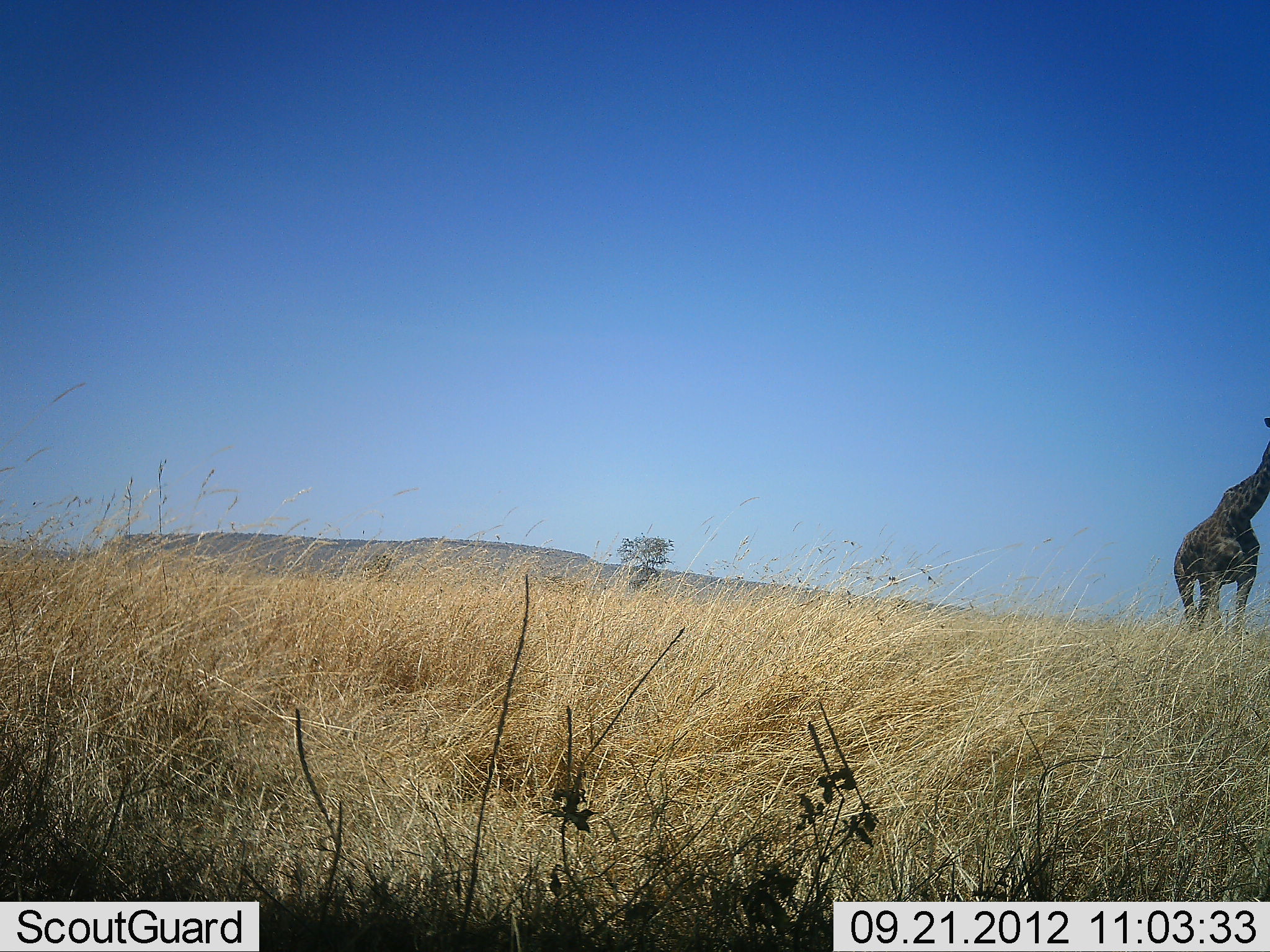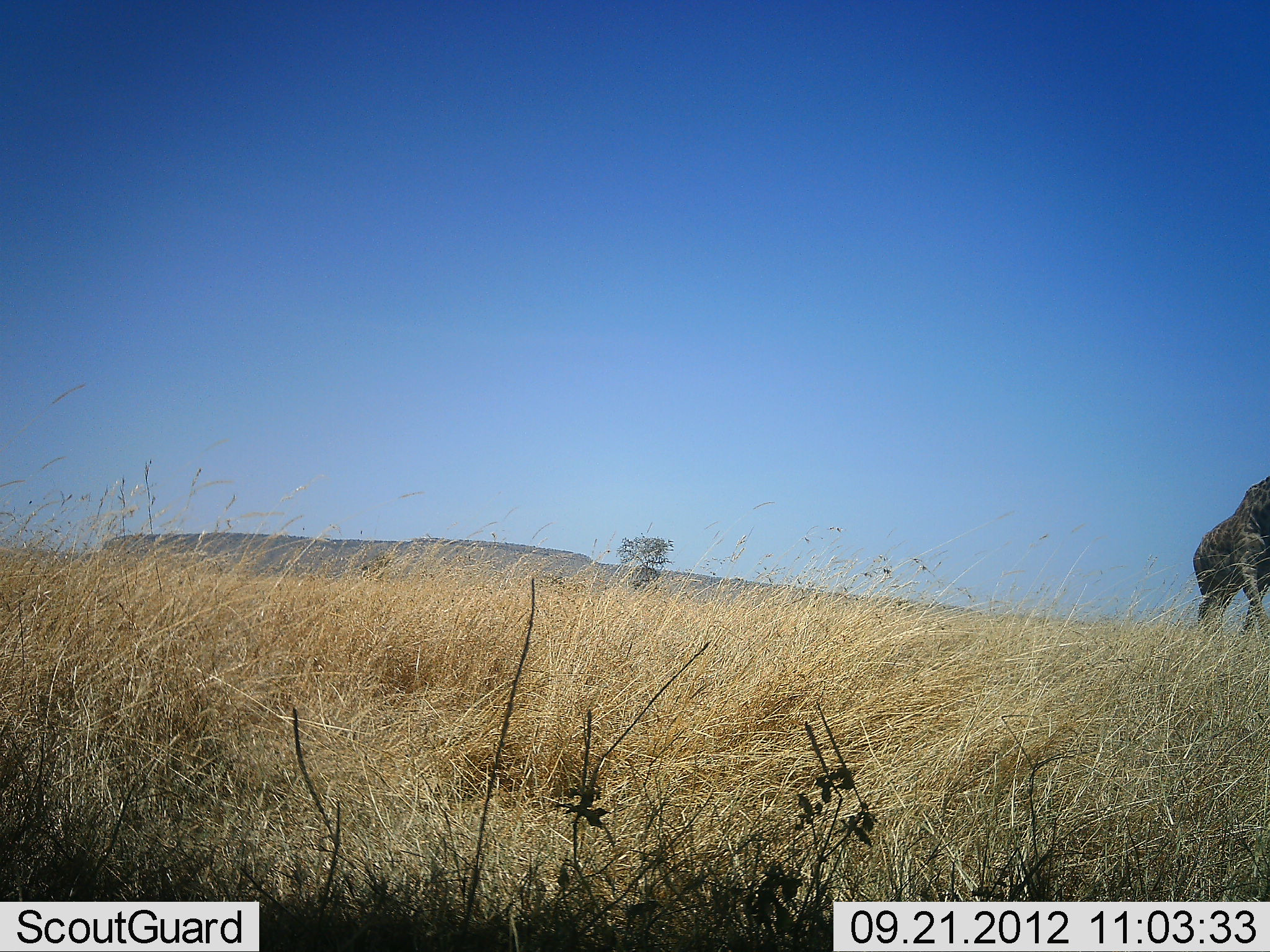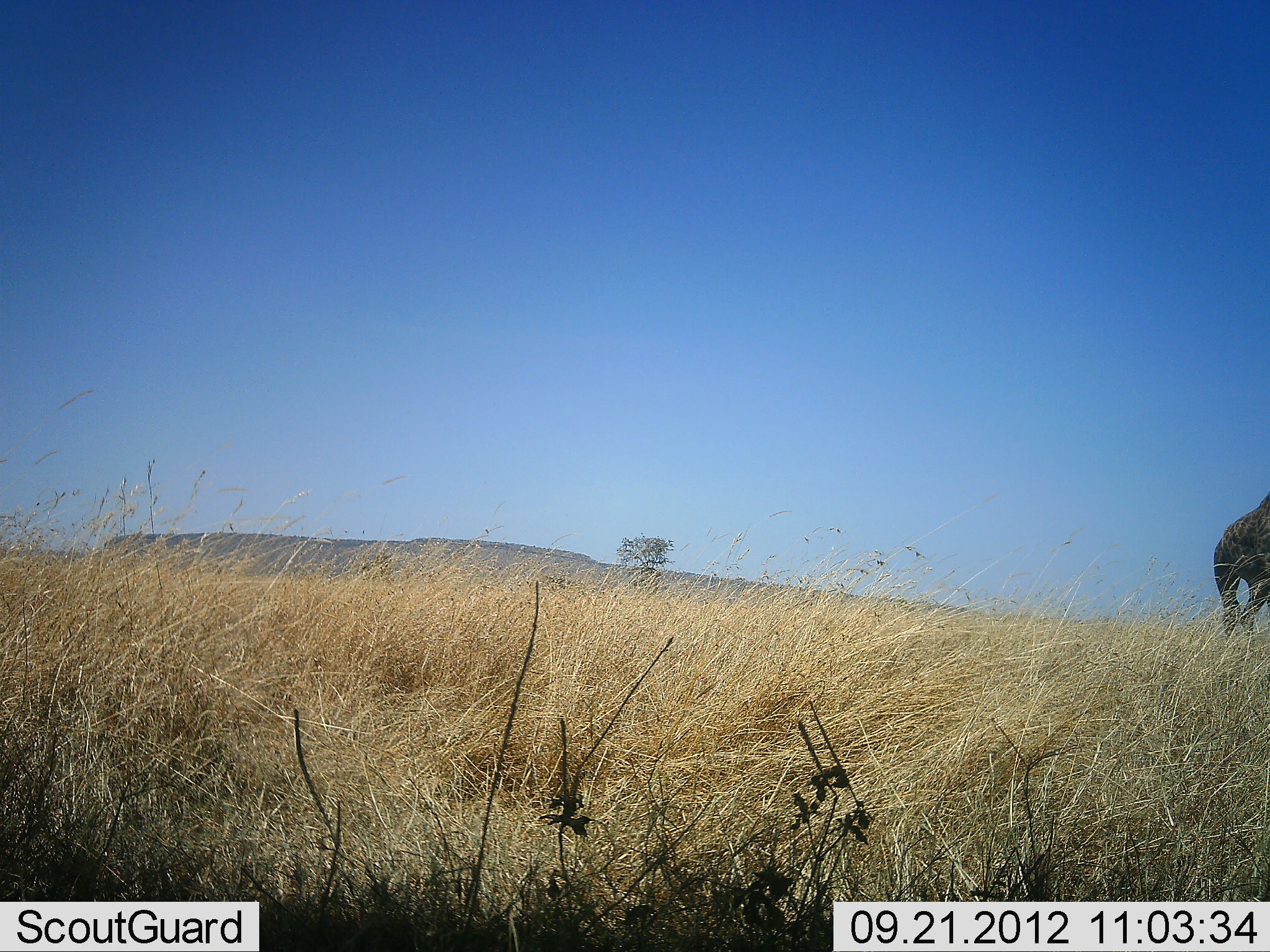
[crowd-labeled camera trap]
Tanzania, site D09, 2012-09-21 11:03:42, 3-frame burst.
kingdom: Animalia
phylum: Chordata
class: Mammalia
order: Artiodactyla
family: Giraffidae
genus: Giraffa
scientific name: Giraffa camelopardalis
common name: giraffe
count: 1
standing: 0%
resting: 0%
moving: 100%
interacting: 0%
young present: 0%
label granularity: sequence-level